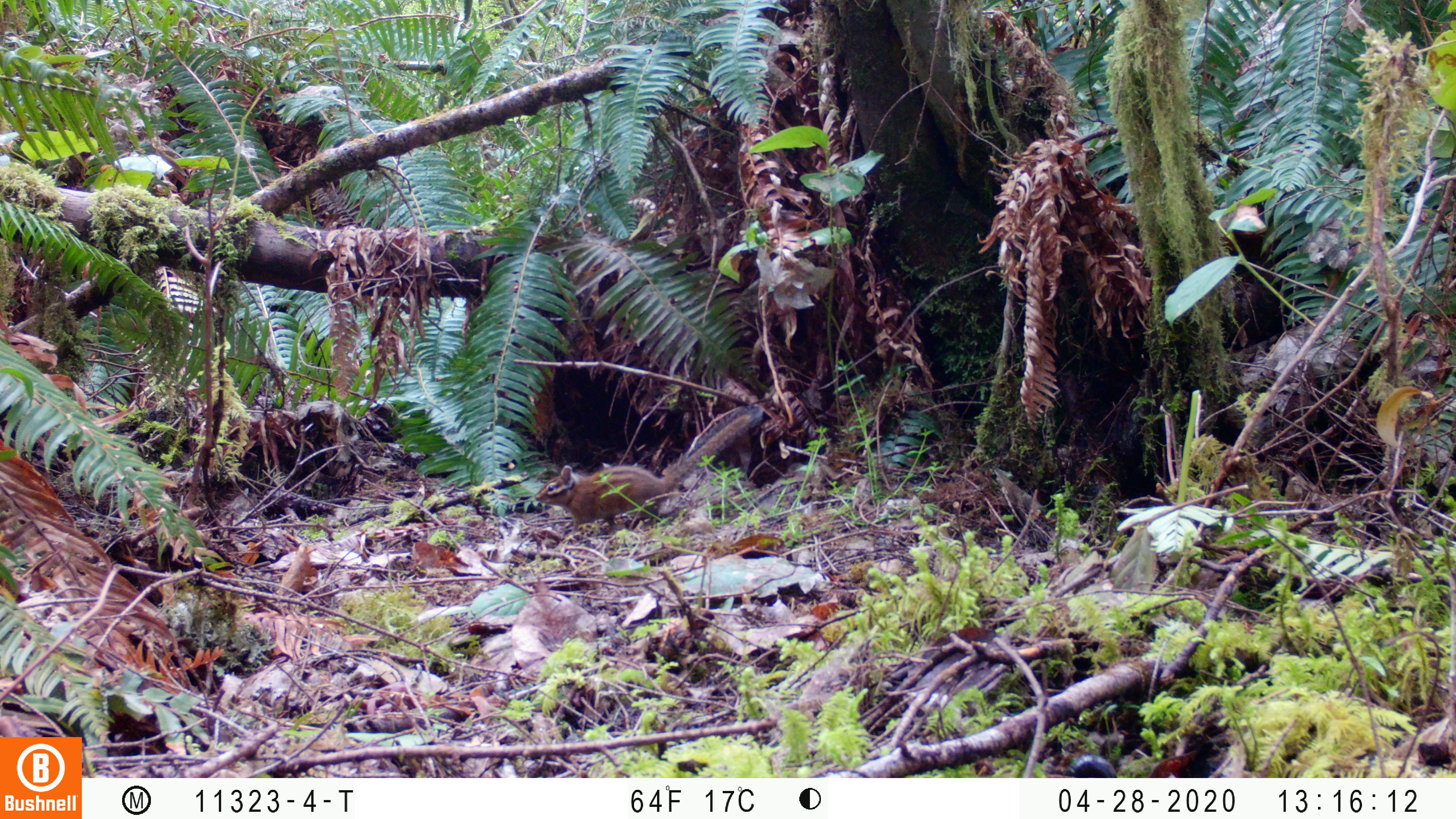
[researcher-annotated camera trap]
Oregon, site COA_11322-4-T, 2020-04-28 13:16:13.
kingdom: Animalia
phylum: Chordata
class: Mammalia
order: Rodentia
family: Sciuridae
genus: Neotamias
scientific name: Neotamias townsendii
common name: townsend's chipmunk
Townsend's chipmunk (Neotamias townsendii).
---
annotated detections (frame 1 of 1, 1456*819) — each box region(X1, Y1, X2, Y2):
townsend's chipmunk: region(527, 401, 770, 541)